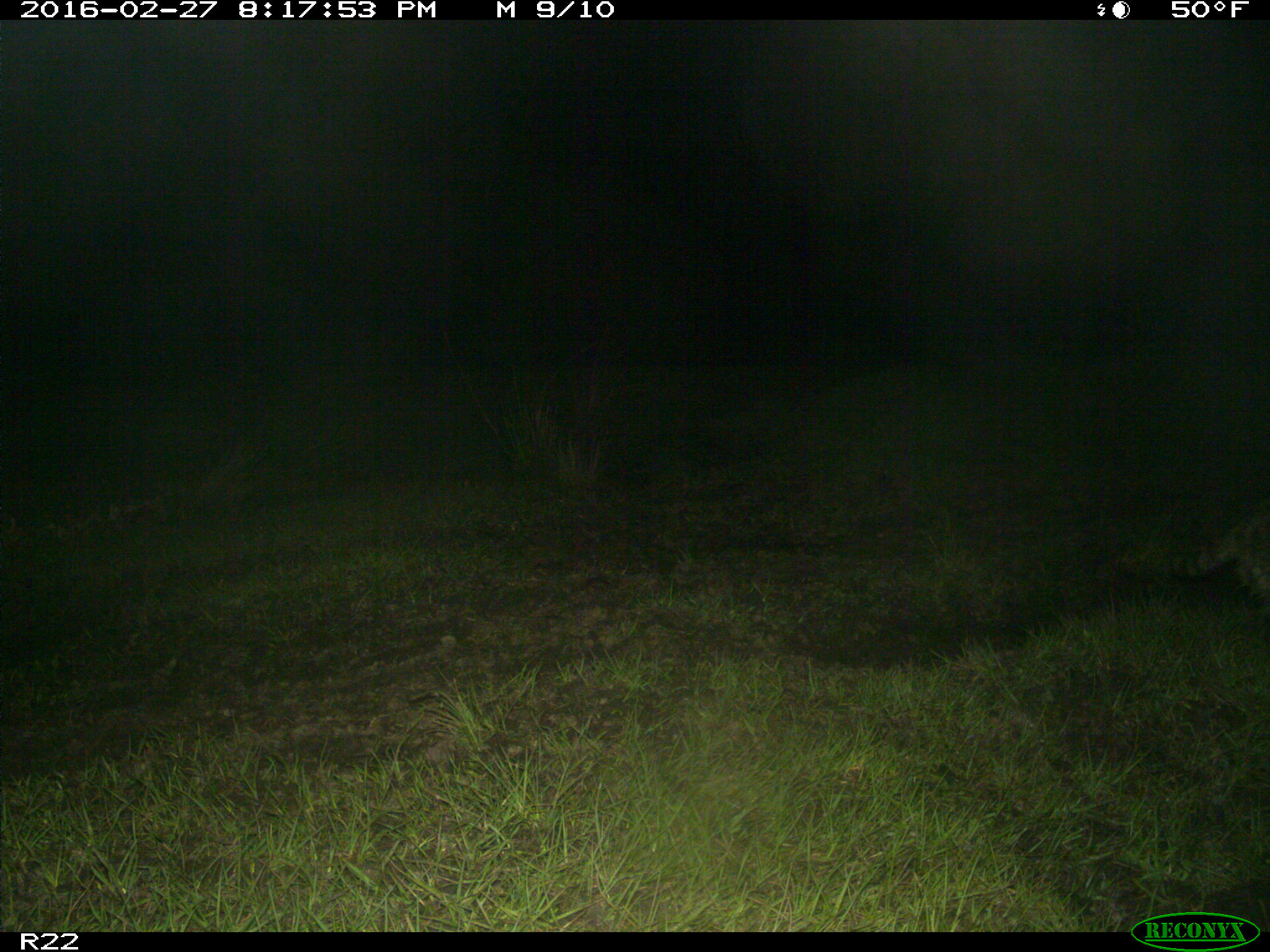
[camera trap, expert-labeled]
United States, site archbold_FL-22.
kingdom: Animalia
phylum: Chordata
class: Mammalia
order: Carnivora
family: Procyonidae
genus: Procyon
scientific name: Procyon lotor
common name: common raccoon